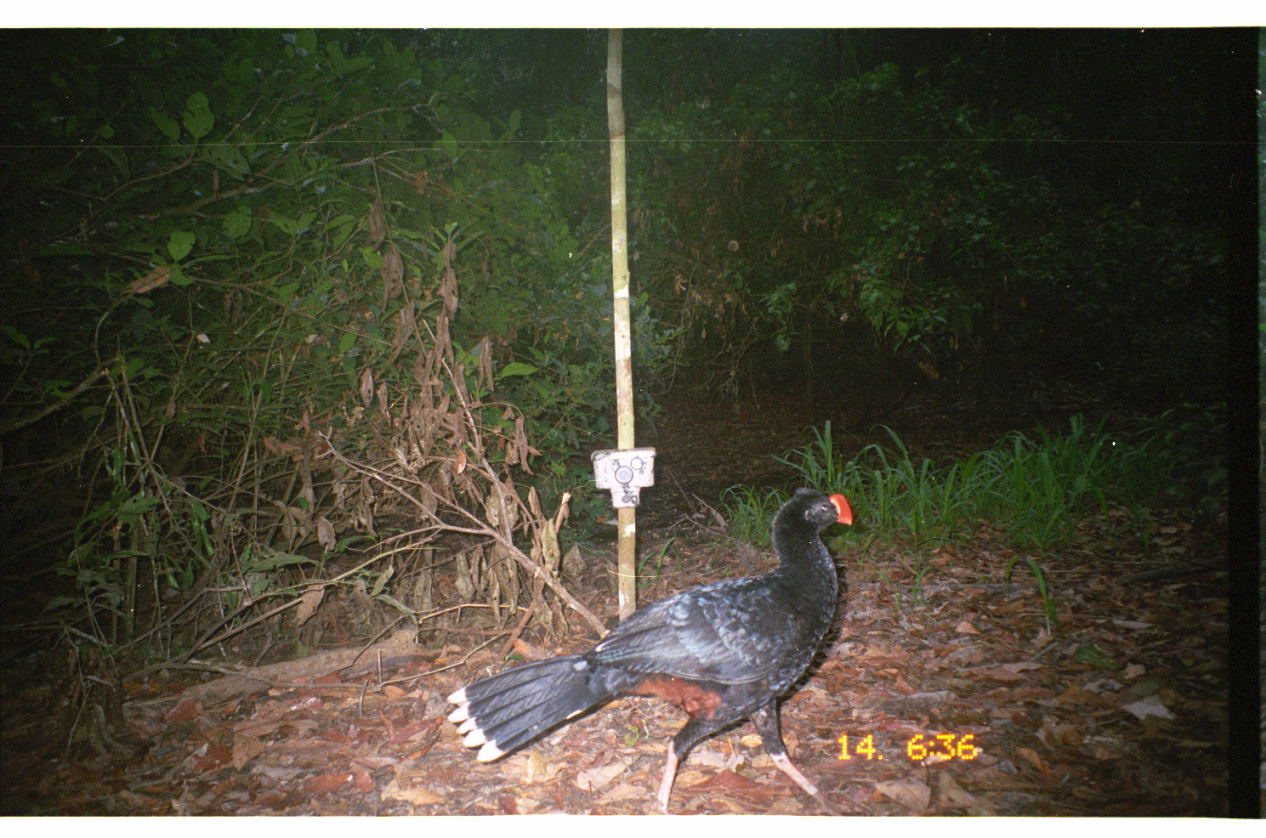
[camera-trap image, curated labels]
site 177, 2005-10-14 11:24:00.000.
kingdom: Animalia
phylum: Chordata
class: Aves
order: Galliformes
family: Cracidae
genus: Mitu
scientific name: Mitu tuberosum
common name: razor-billed curassow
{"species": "Mitu tuberosum (razor-billed curassow)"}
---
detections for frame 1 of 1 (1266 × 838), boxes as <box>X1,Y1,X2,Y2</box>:
mitu tuberosum: <box>442,484,854,815</box>